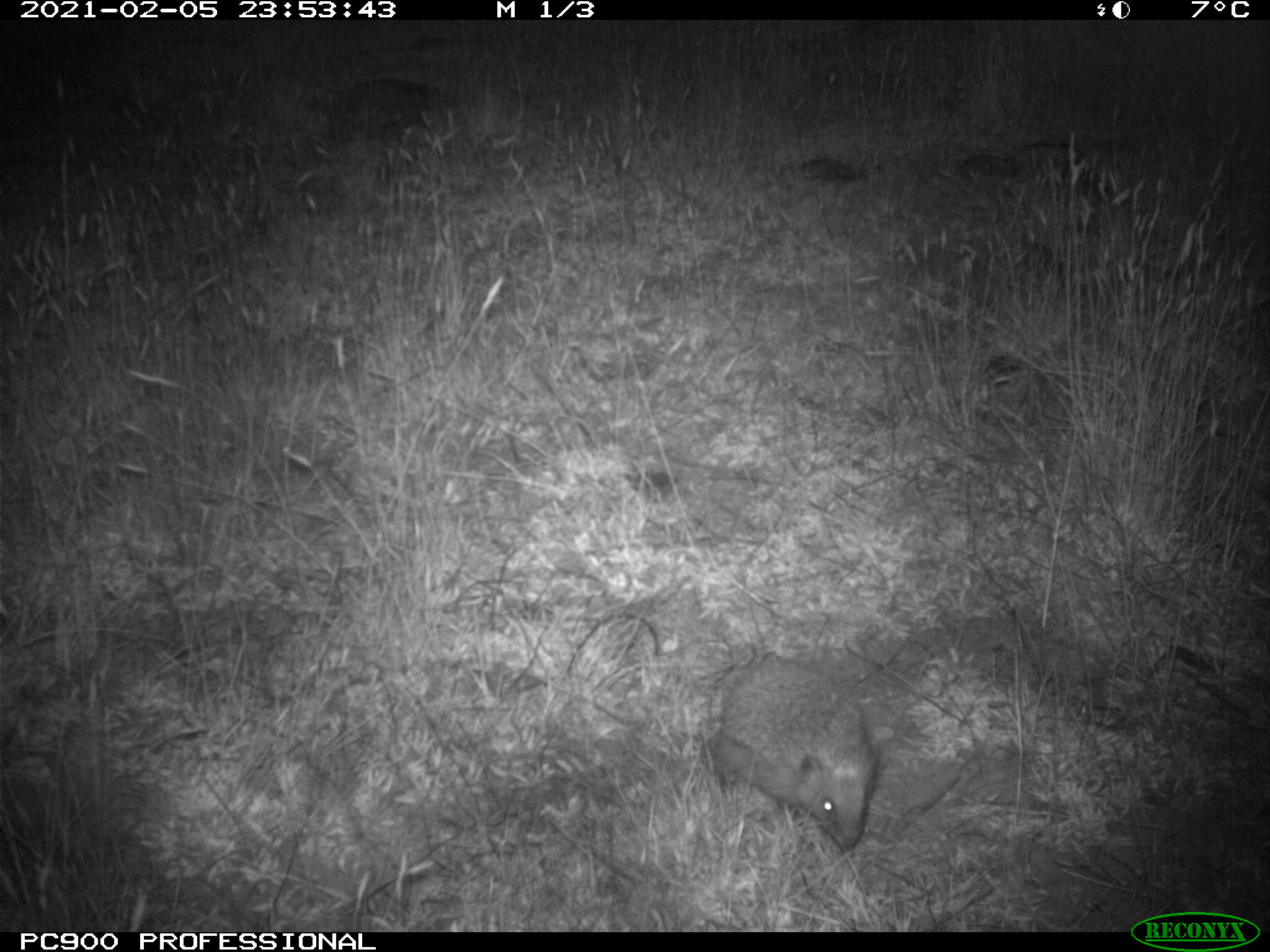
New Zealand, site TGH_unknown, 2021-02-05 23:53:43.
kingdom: Animalia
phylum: Chordata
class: Mammalia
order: Eulipotyphla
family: Erinaceidae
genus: Erinaceus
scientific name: Erinaceus europaeus europaeus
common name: european hedgehog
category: hedgehog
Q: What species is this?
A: Hedgehog (european hedgehog) (Erinaceus europaeus europaeus).